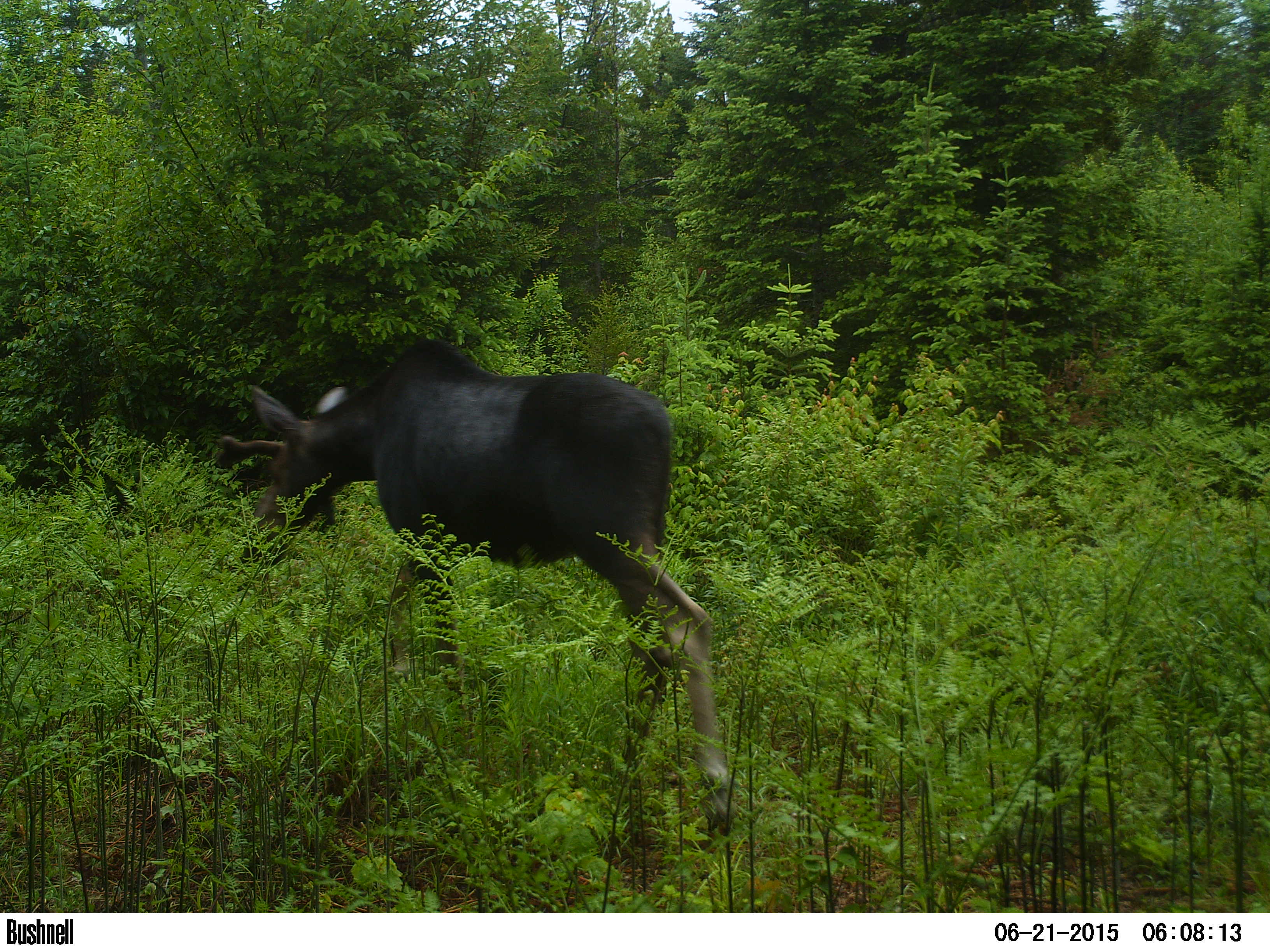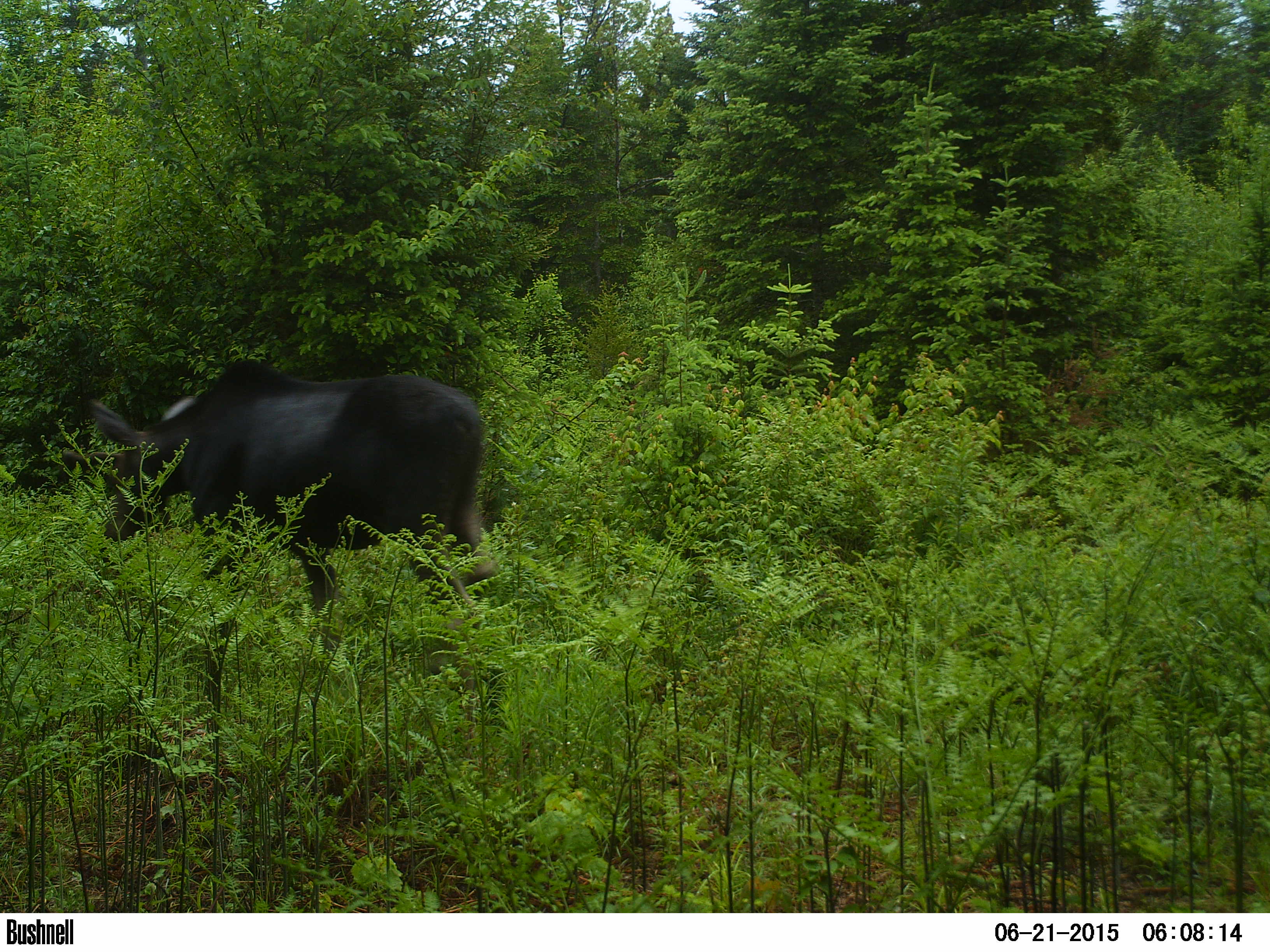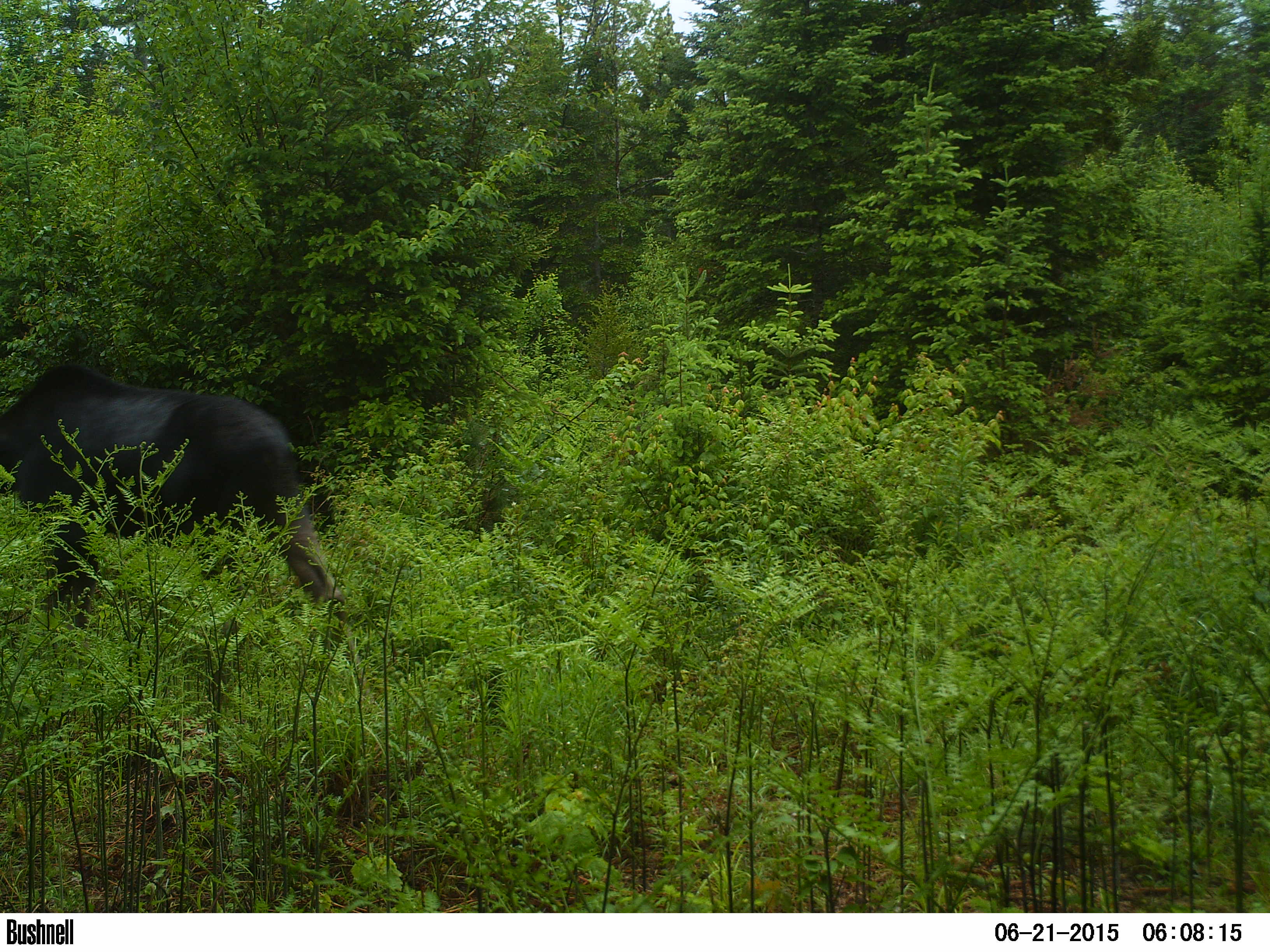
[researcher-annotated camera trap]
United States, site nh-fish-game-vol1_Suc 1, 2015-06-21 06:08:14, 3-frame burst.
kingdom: Animalia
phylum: Chordata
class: Mammalia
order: Artiodactyla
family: Cervidae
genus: Alces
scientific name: Alces alces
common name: moose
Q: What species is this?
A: Moose (Alces alces).